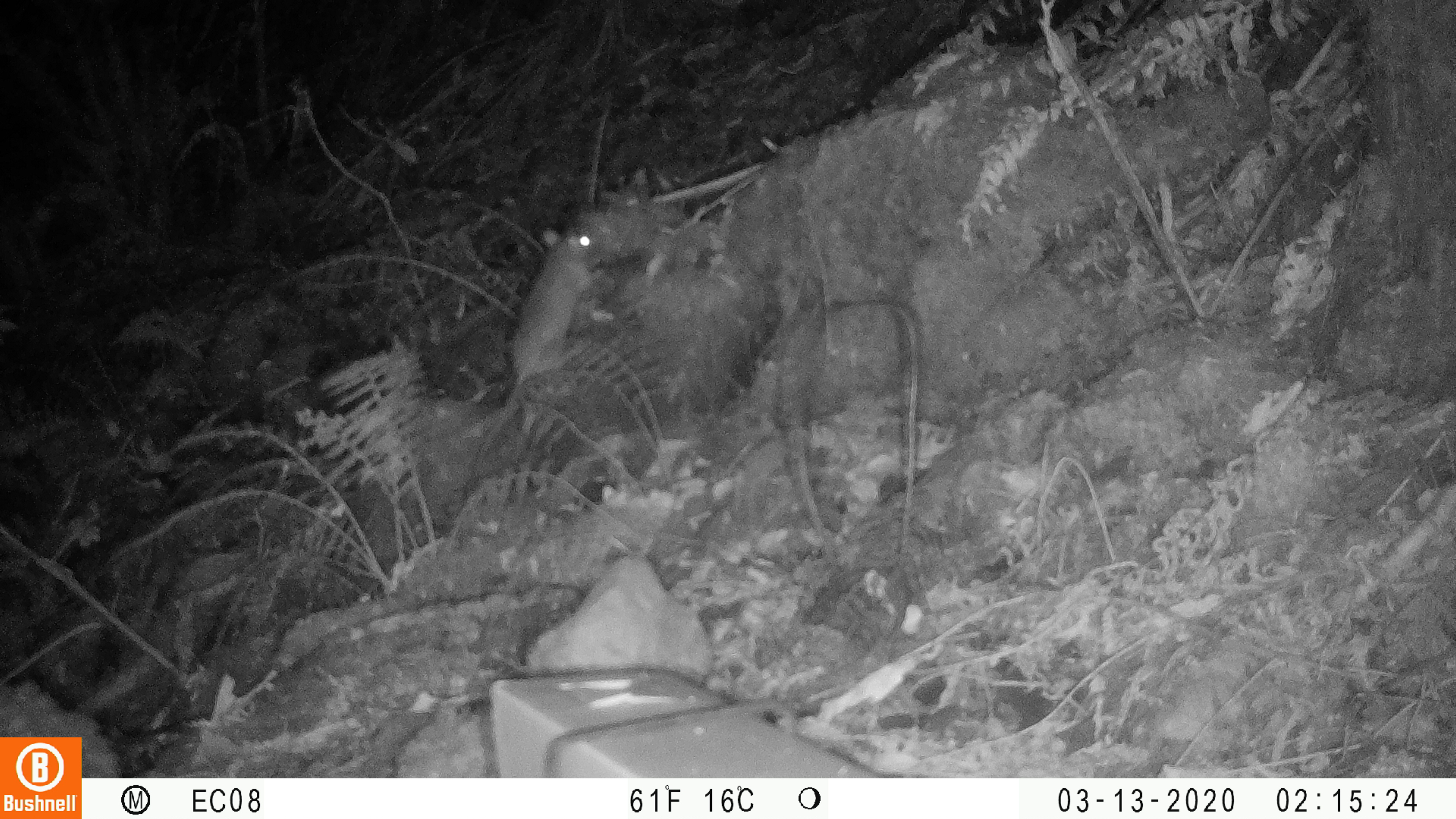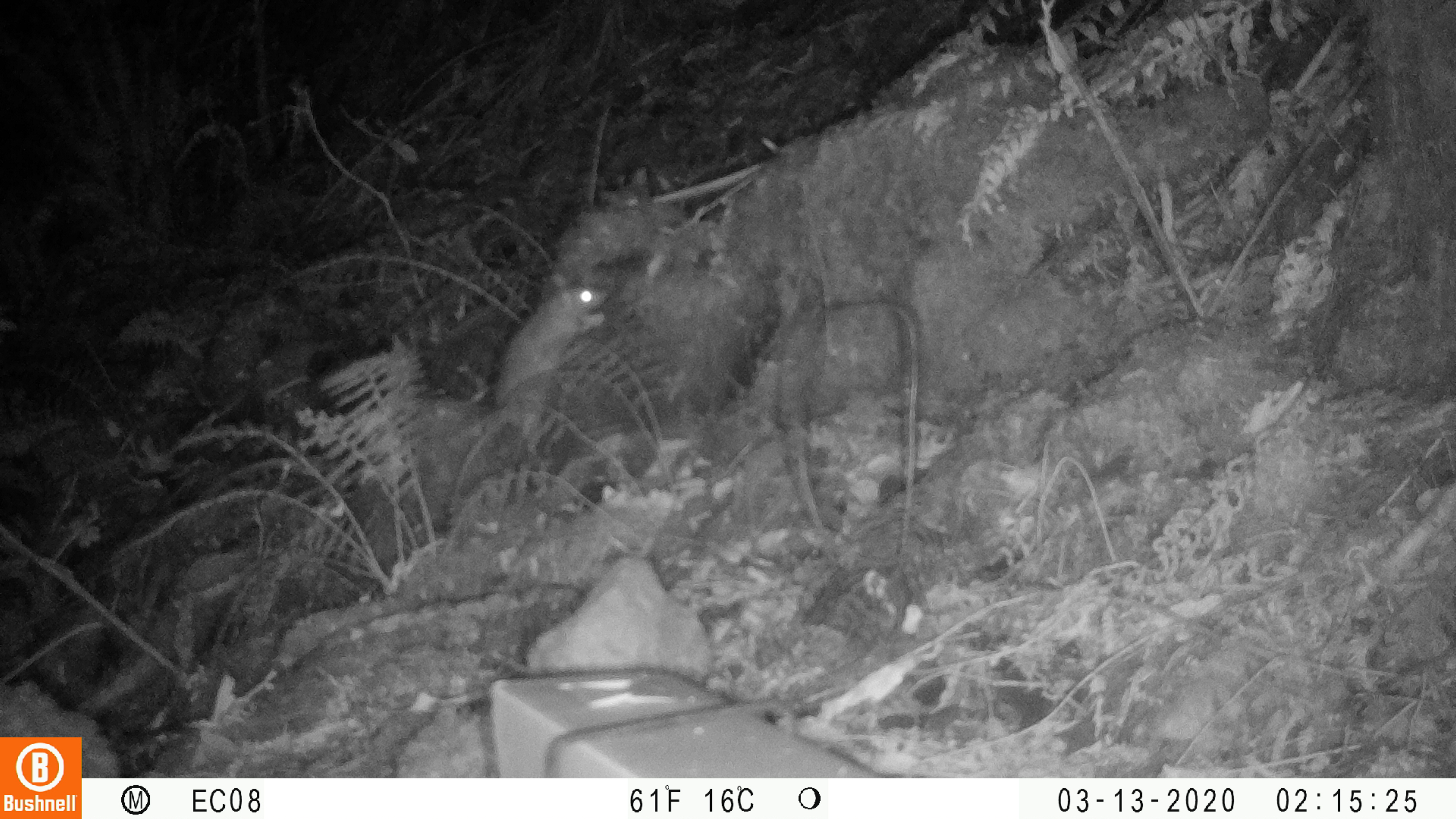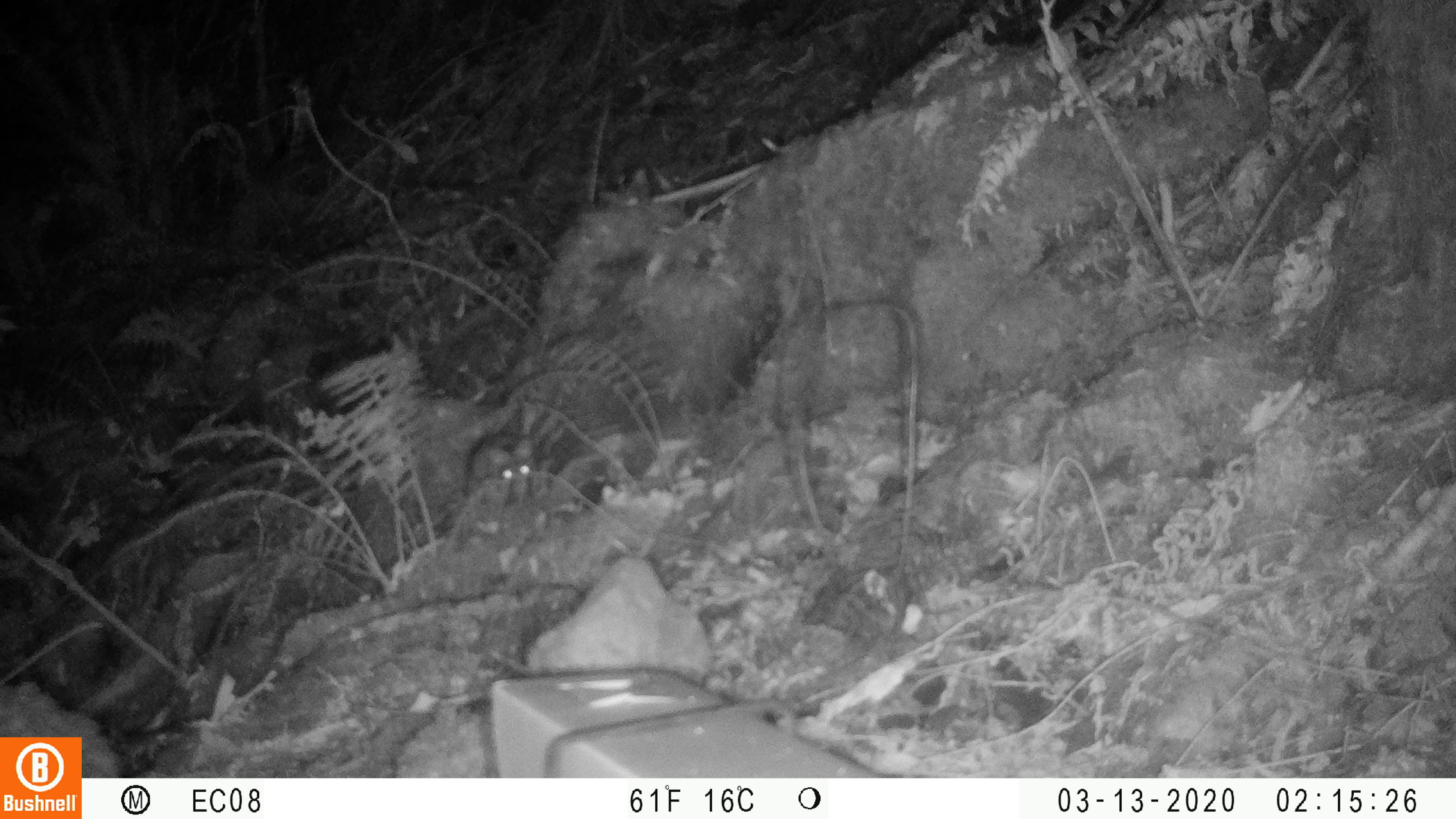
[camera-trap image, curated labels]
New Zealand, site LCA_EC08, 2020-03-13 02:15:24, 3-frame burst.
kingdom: Animalia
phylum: Chordata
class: Mammalia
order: Rodentia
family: Muridae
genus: Rattus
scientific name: Rattus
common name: rat